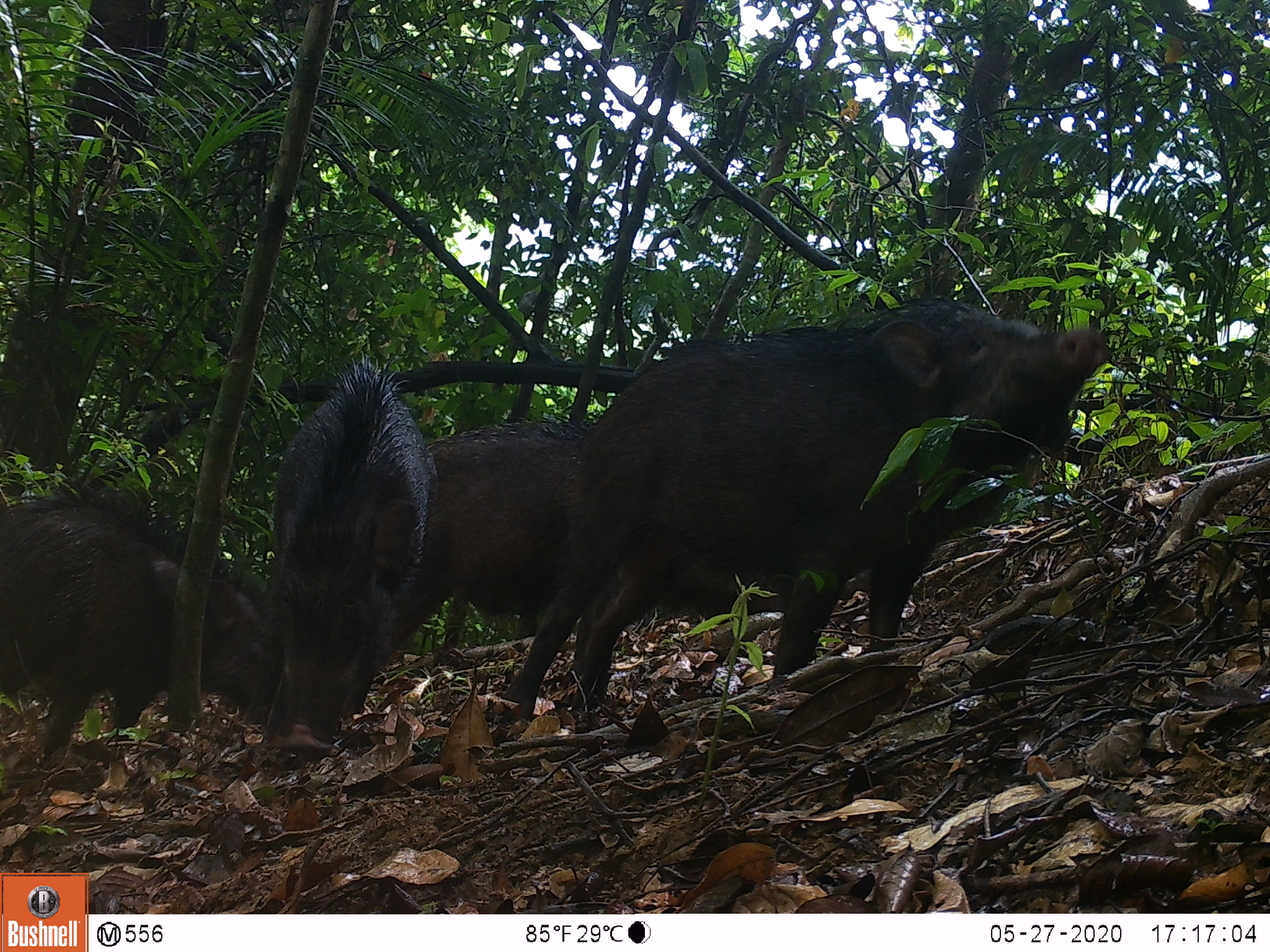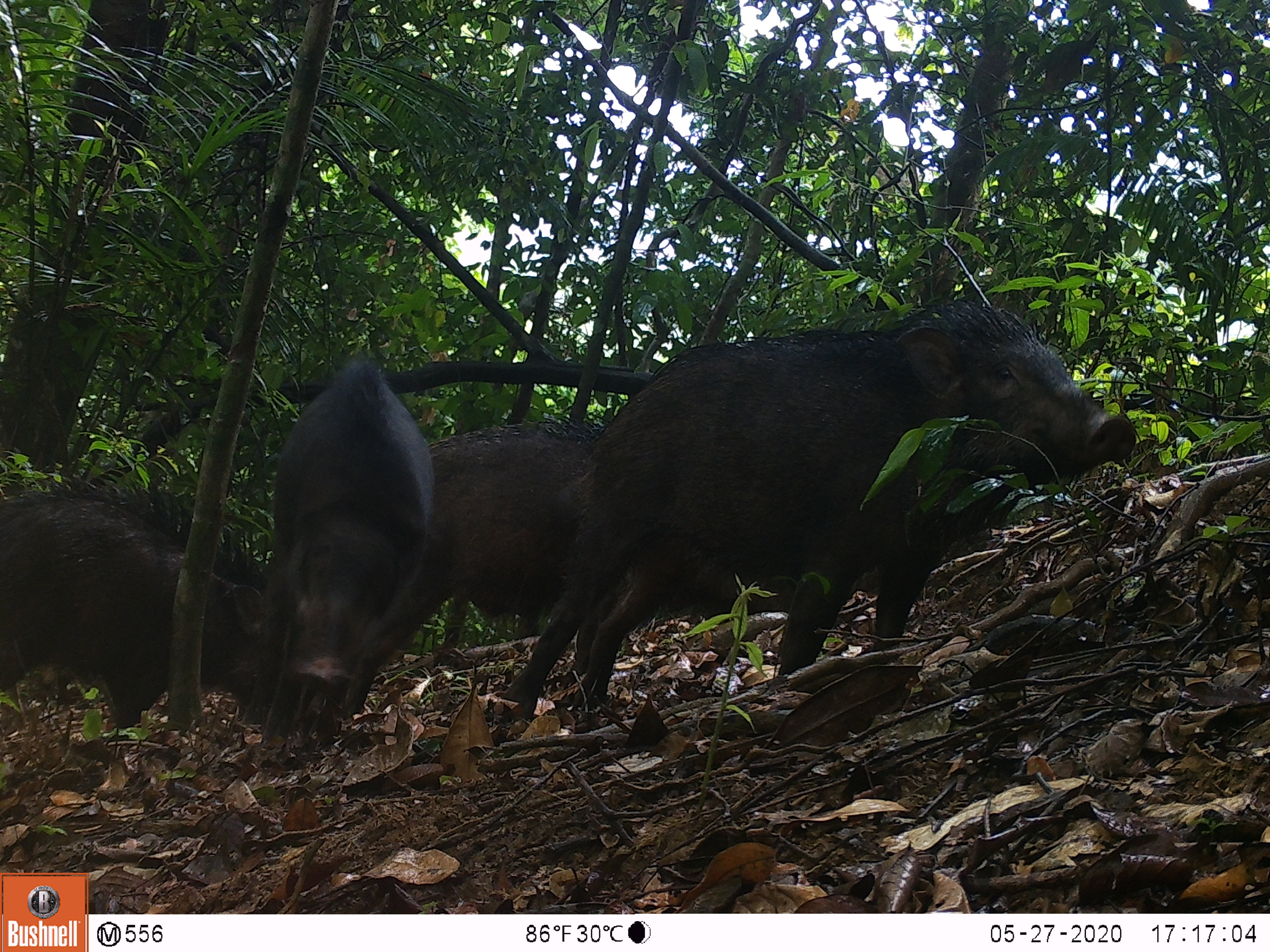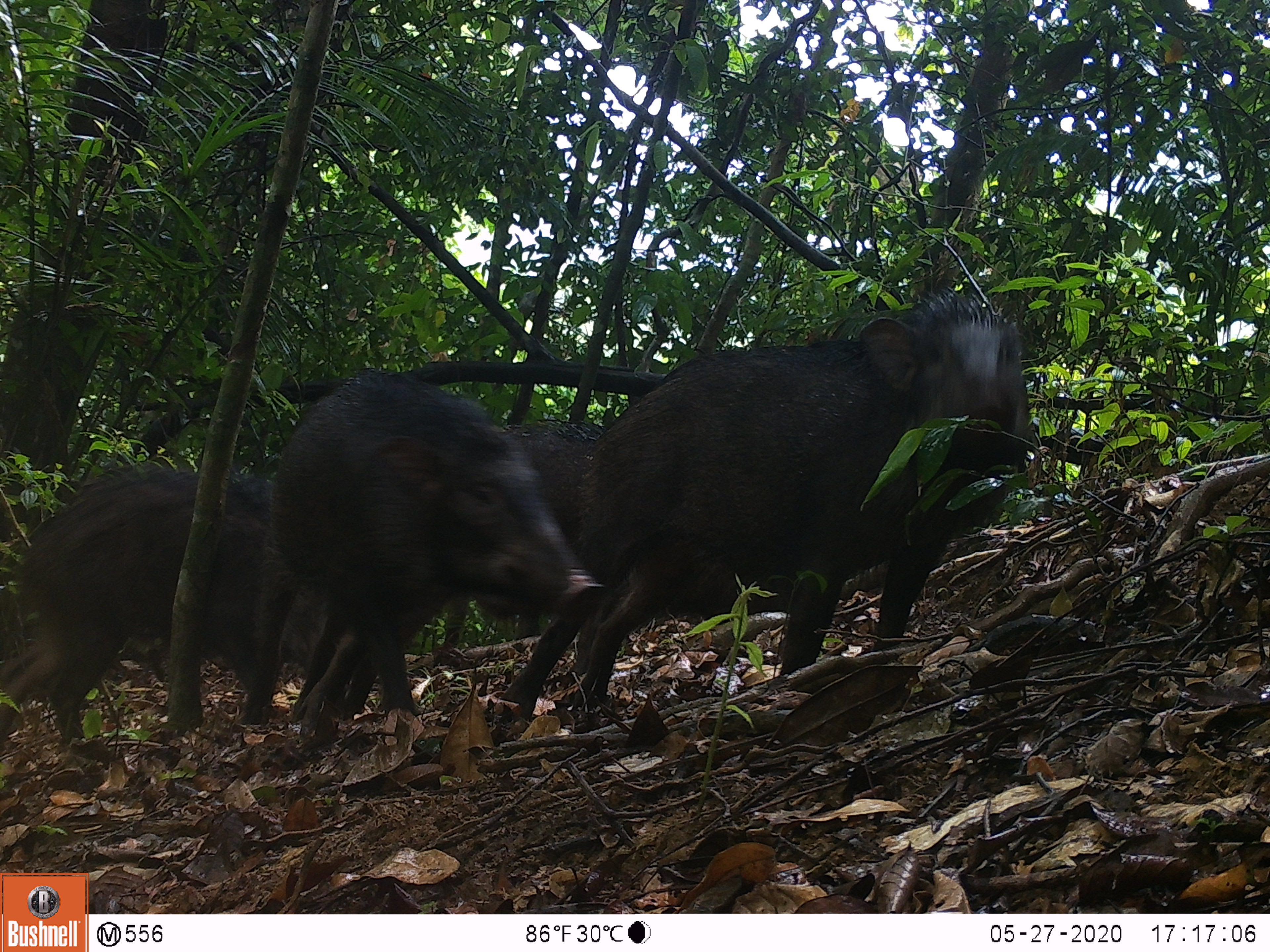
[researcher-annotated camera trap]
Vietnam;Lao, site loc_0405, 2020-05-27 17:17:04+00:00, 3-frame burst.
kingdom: Animalia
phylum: Chordata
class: Mammalia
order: Artiodactyla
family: Suidae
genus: Sus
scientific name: Sus scrofa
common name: eurasian wild pig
Eurasian wild pig (Sus scrofa). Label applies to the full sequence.